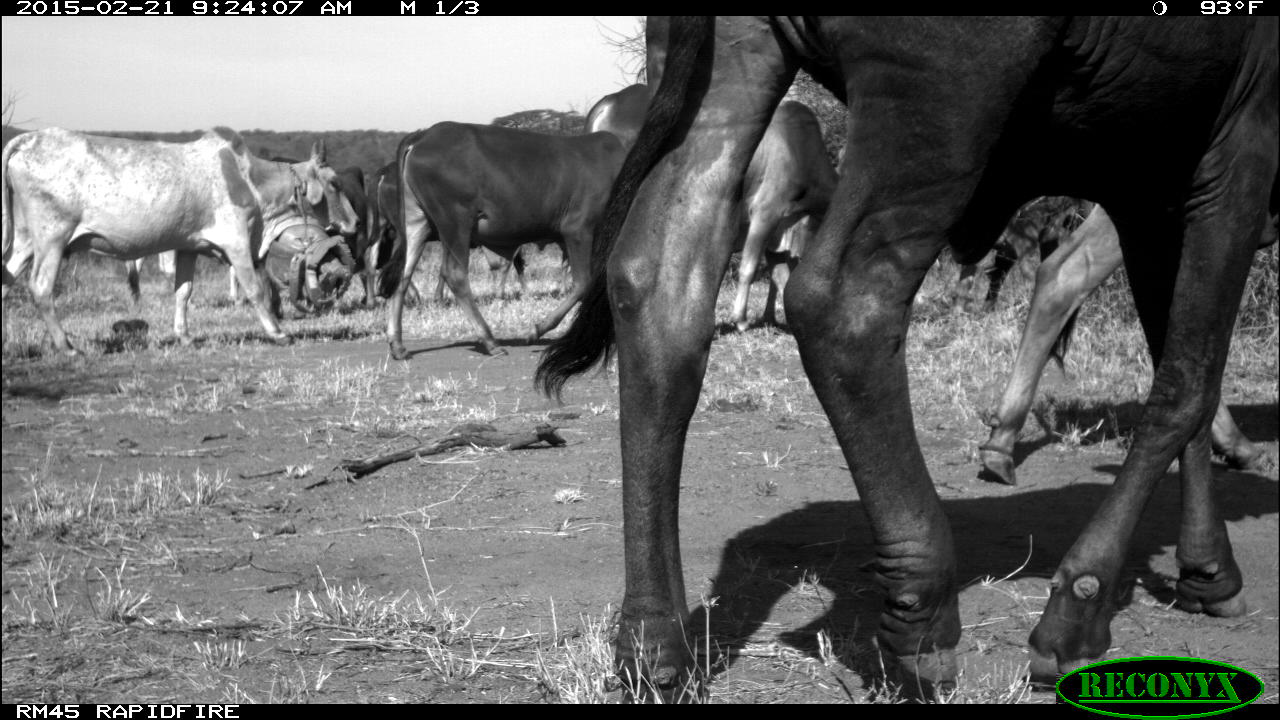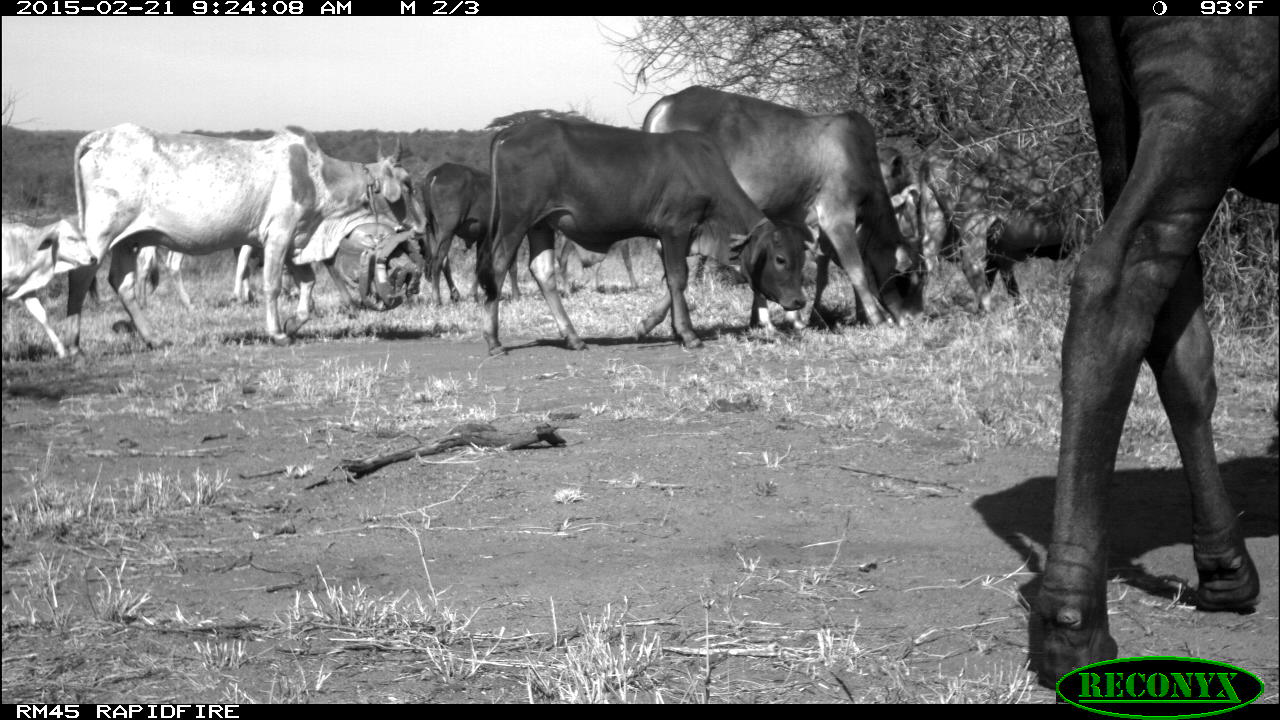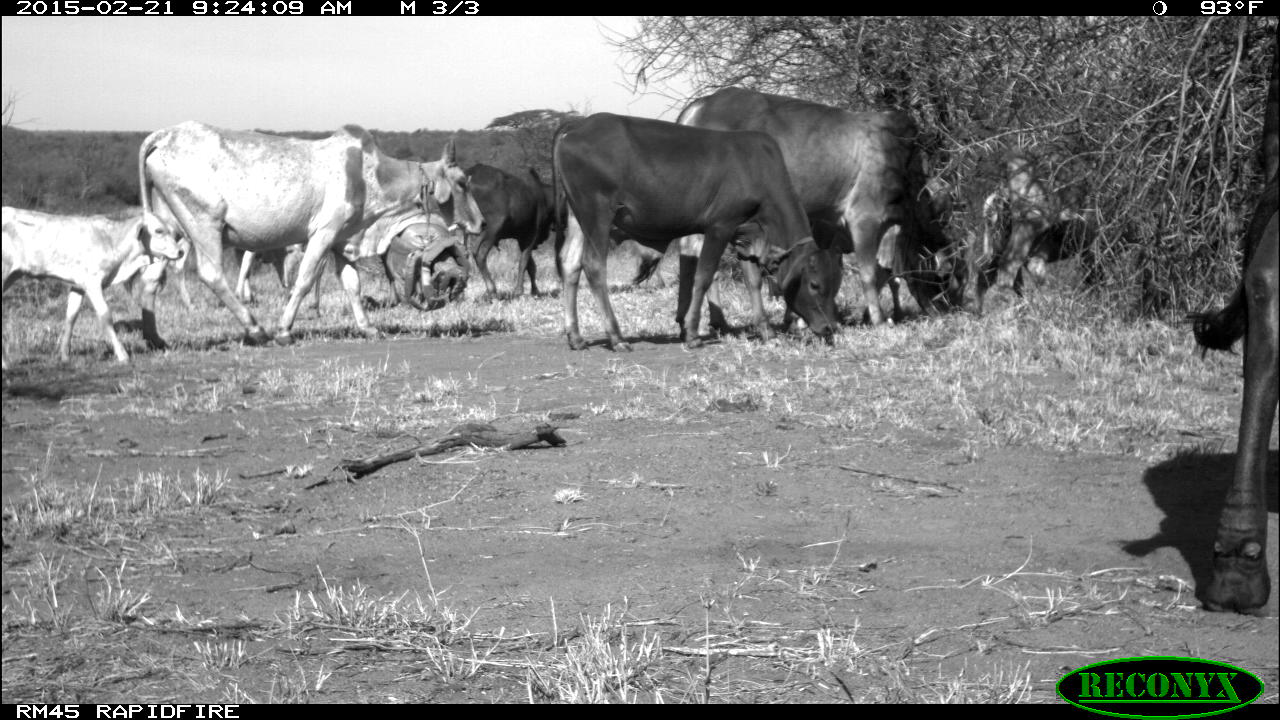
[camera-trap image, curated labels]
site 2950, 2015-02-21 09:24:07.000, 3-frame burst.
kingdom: Animalia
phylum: Chordata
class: Mammalia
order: Artiodactyla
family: Bovidae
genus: Bos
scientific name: Bos taurus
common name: domestic cattle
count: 10